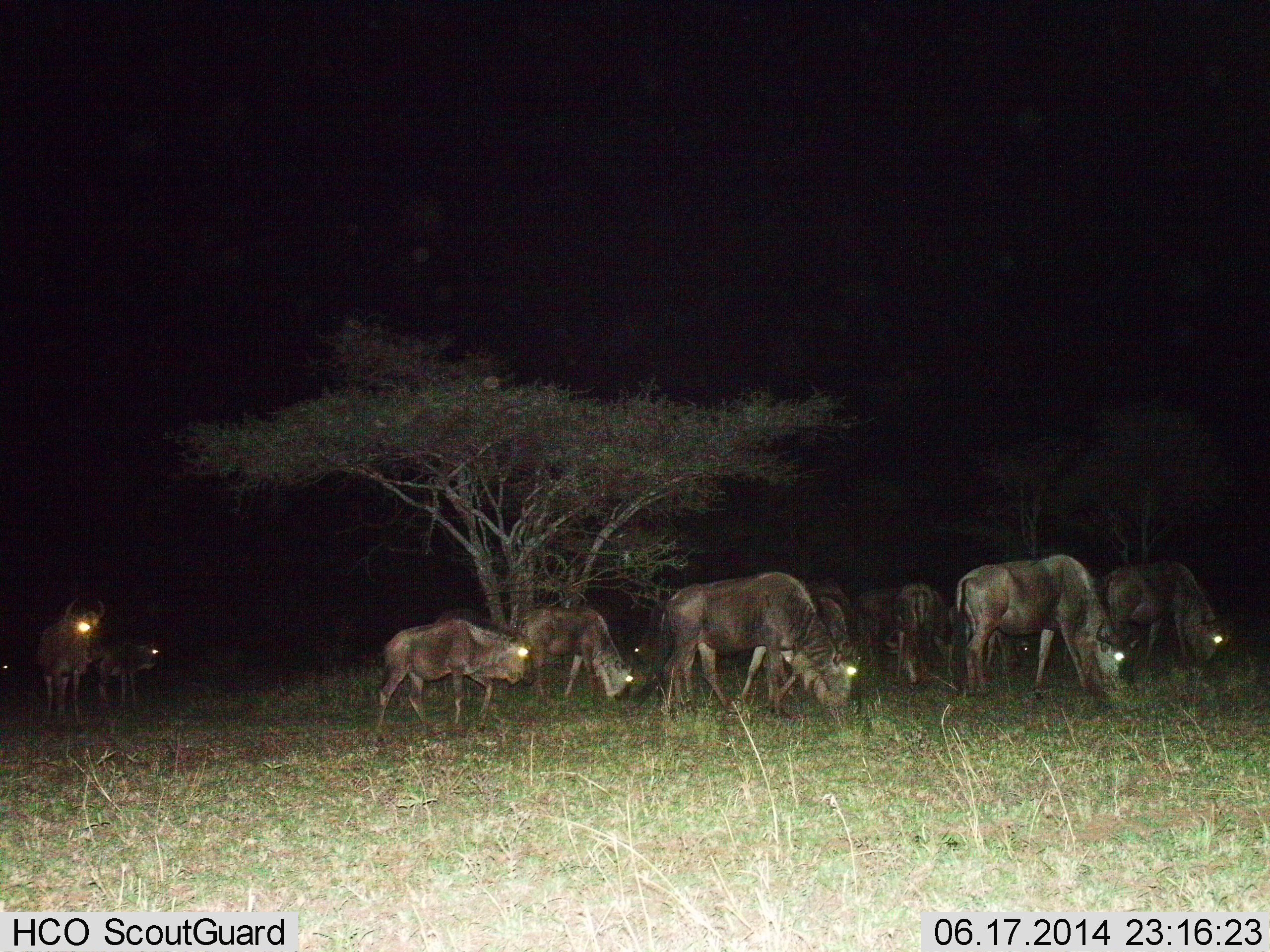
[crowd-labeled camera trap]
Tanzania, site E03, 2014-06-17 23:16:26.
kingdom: Animalia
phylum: Chordata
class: Mammalia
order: Artiodactyla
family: Bovidae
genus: Connochaetes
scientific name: Connochaetes taurinus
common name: blue wildebeest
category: wildebeest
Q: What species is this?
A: Wildebeest (blue wildebeest) (Connochaetes taurinus).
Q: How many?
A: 11-50.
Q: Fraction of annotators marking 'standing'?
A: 70%.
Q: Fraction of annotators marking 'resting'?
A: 0%.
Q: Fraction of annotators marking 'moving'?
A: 10%.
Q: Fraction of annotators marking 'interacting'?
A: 0%.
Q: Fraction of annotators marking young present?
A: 0%.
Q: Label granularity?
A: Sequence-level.